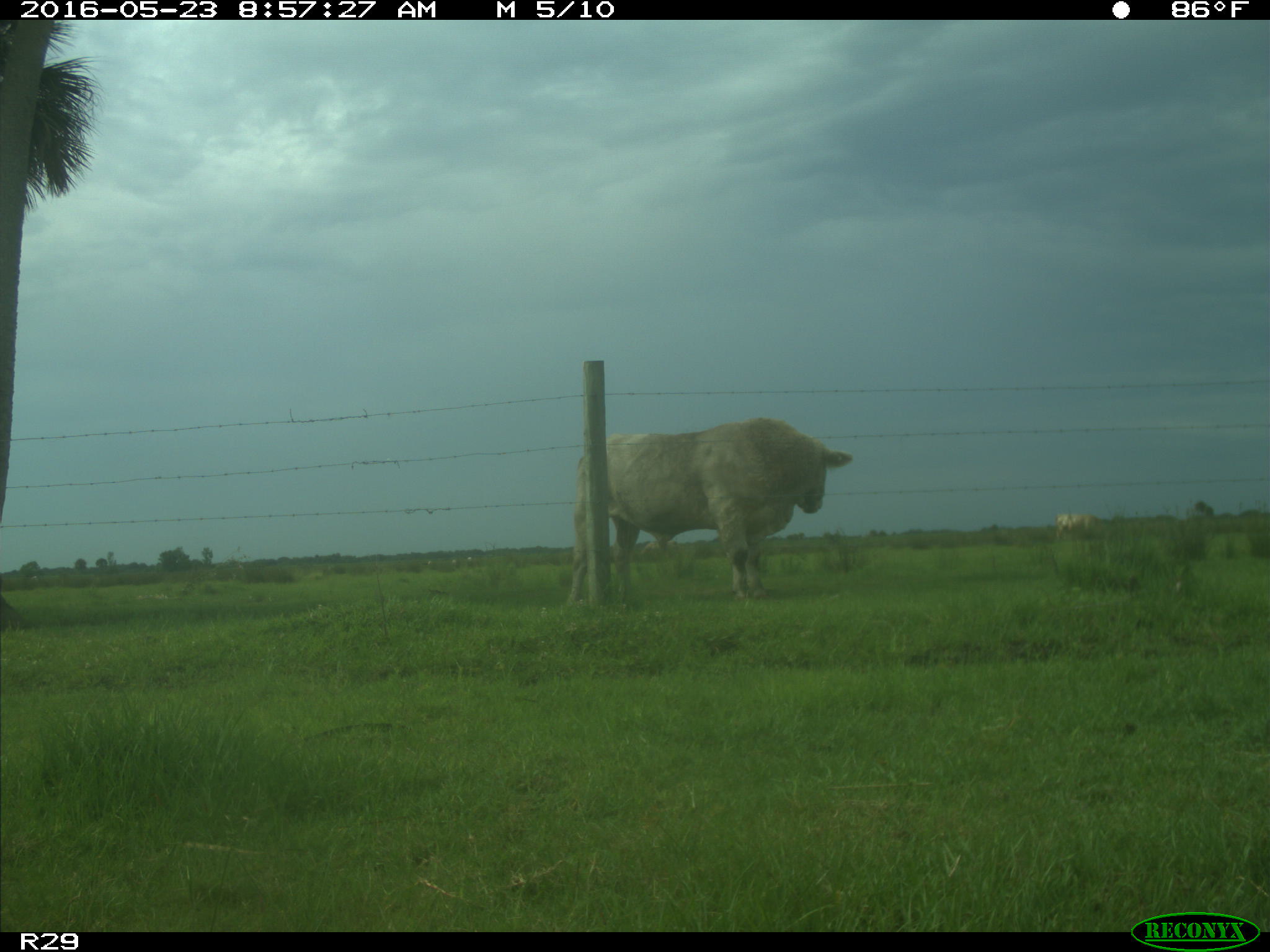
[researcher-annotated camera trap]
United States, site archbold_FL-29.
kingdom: Animalia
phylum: Chordata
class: Mammalia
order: Artiodactyla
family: Bovidae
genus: Bos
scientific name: Bos taurus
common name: domestic cow